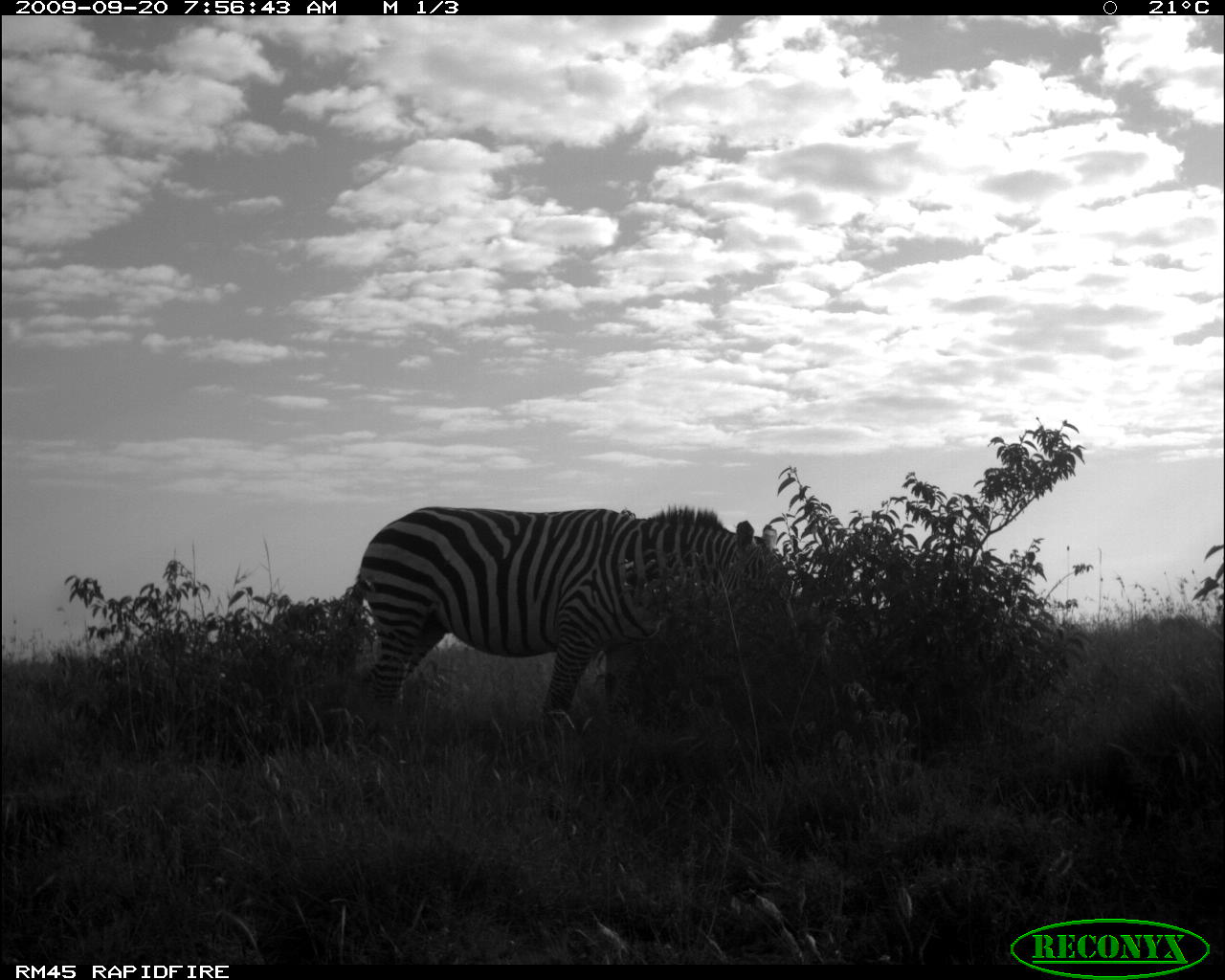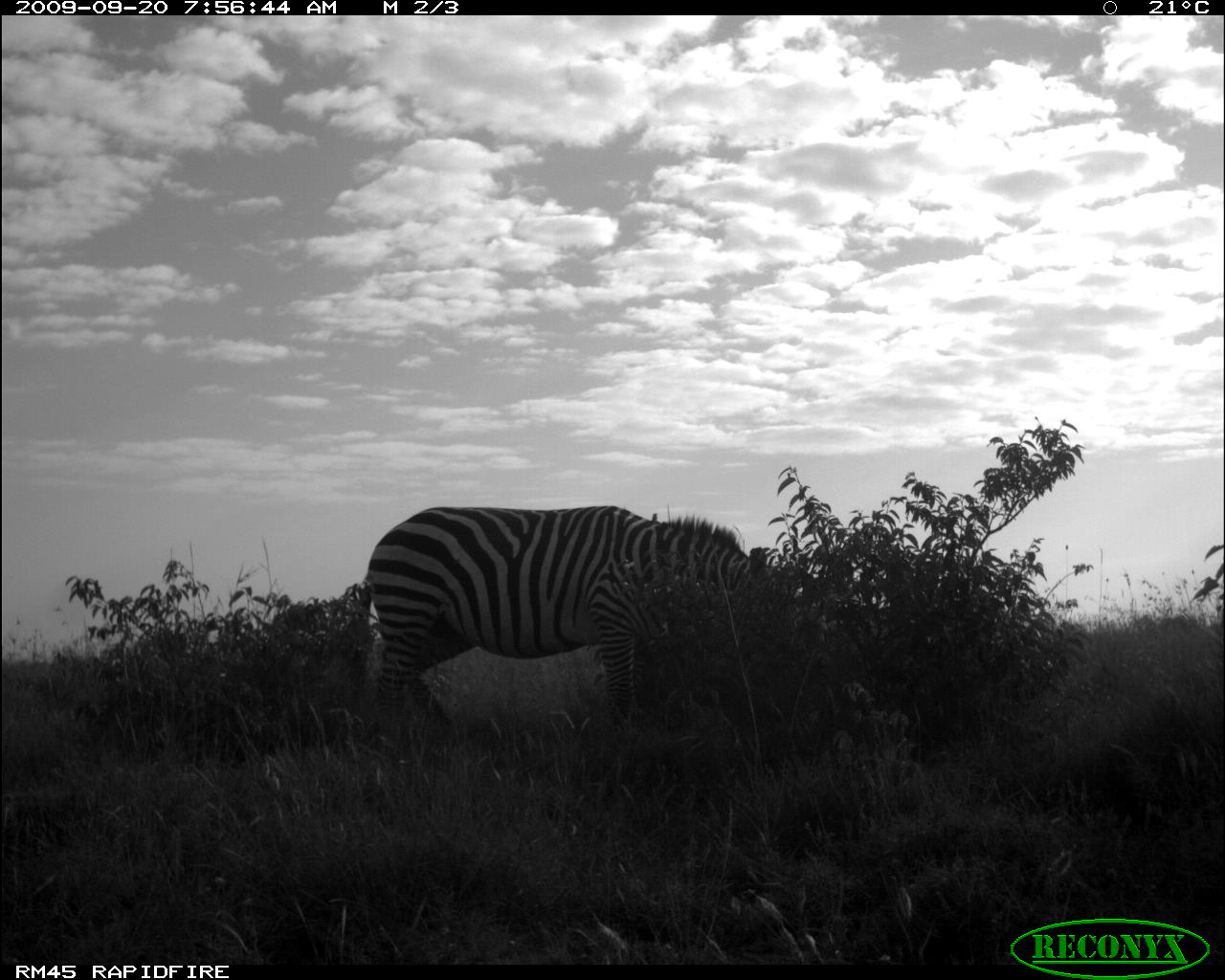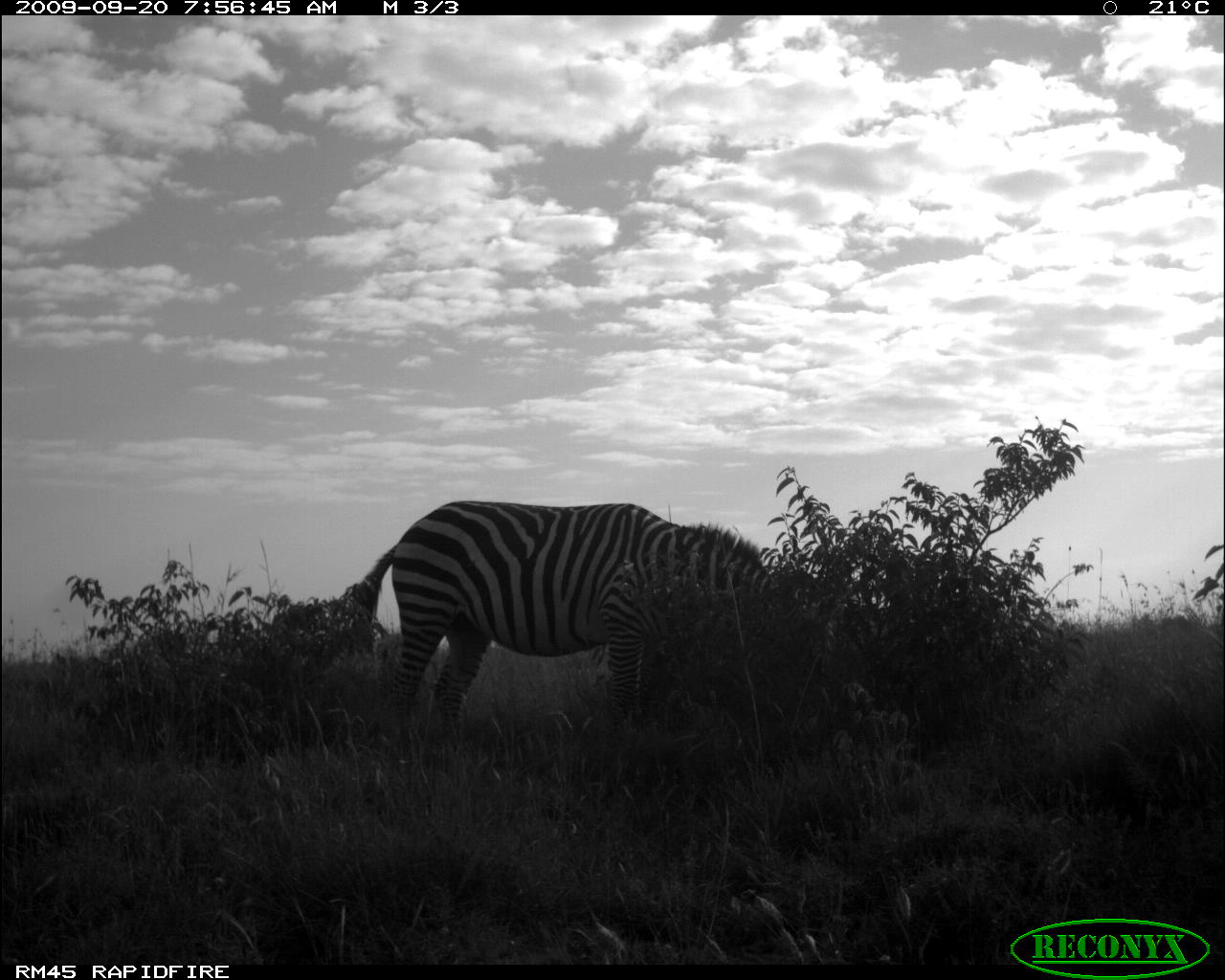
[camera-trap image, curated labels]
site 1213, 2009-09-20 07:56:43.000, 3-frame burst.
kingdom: Animalia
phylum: Chordata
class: Mammalia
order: Perissodactyla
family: Equidae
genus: Equus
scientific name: Equus quagga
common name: plains zebra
Equus quagga (plains zebra), count 1.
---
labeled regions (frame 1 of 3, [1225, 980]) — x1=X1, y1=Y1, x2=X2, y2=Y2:
equus quagga: x1=338, y1=506, x2=778, y2=736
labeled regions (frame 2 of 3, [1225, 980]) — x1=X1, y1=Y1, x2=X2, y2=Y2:
equus quagga: x1=346, y1=506, x2=770, y2=745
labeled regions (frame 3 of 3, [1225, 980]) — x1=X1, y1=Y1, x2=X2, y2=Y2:
equus quagga: x1=349, y1=499, x2=774, y2=755